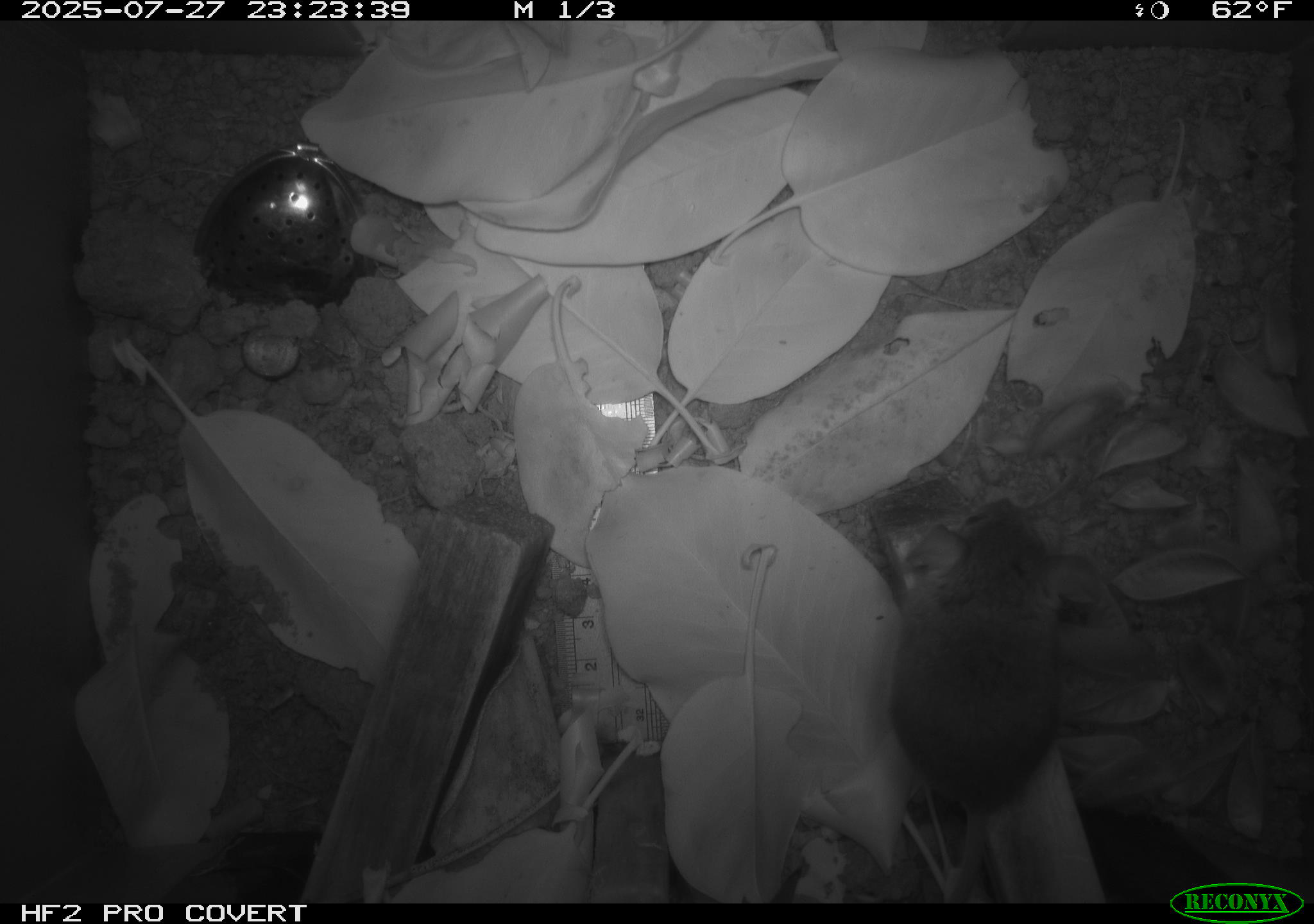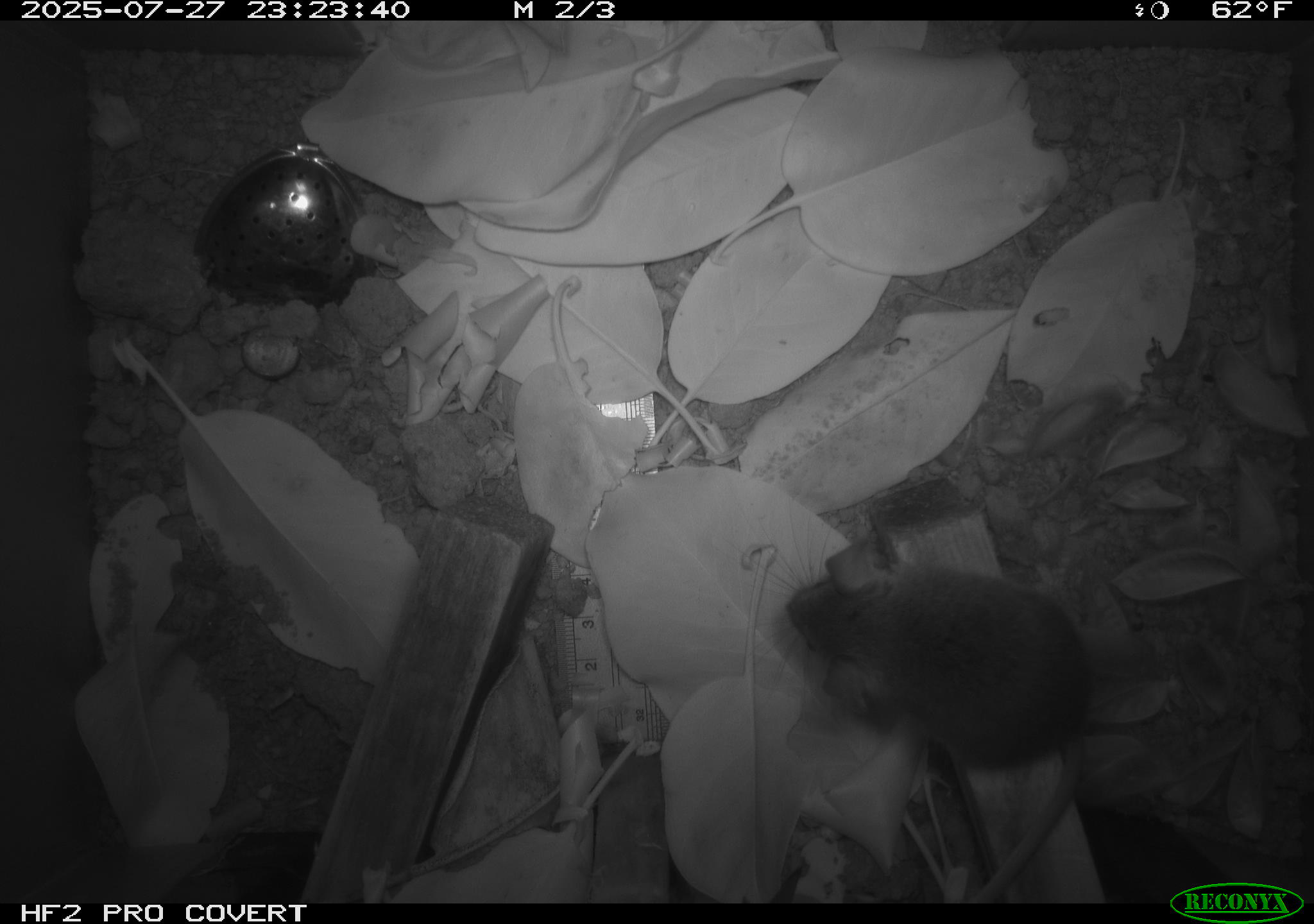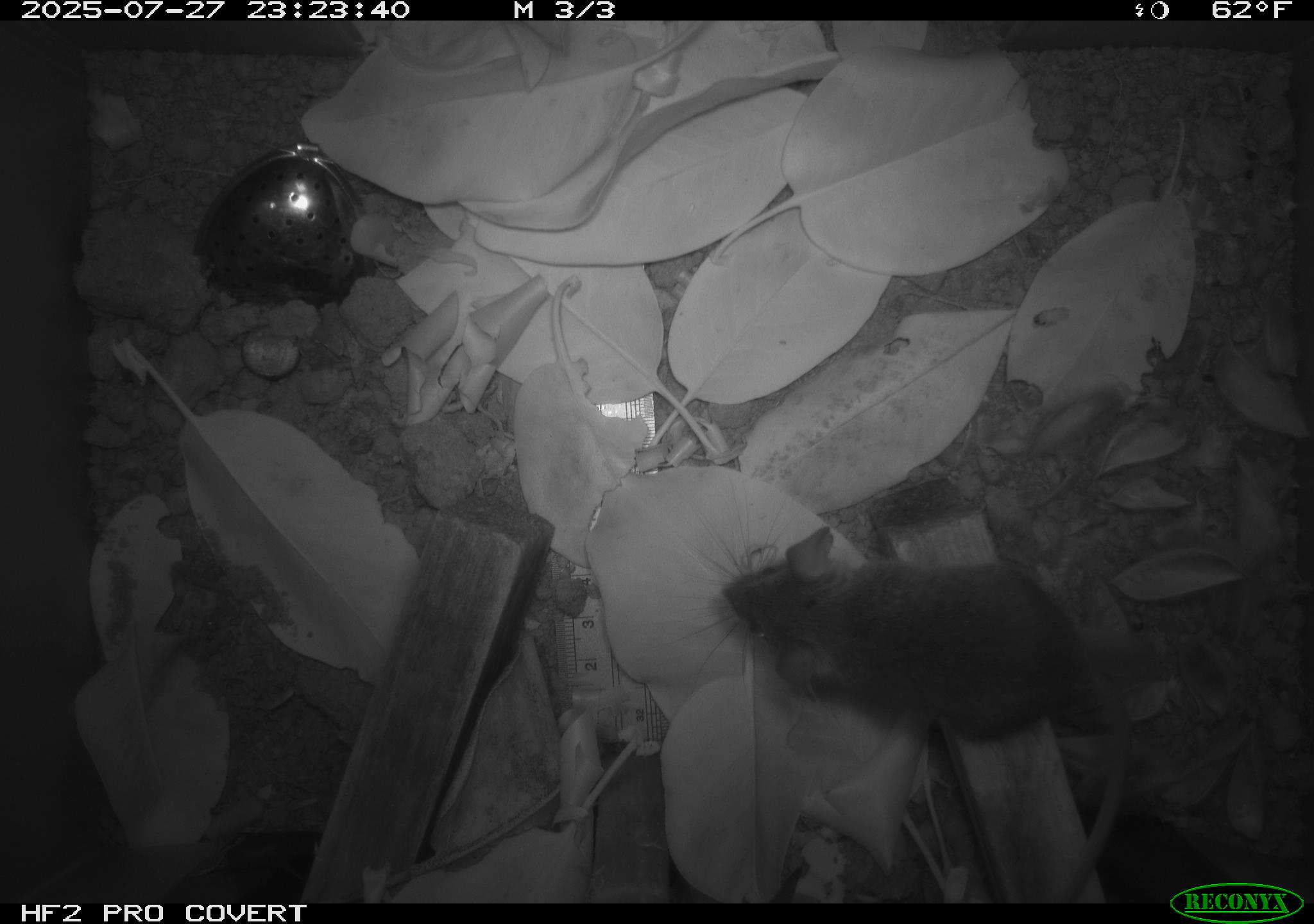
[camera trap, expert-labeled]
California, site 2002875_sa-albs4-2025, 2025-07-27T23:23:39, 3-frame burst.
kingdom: Animalia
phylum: Chordata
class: Mammalia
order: Rodentia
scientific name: Rodentia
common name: mouse species